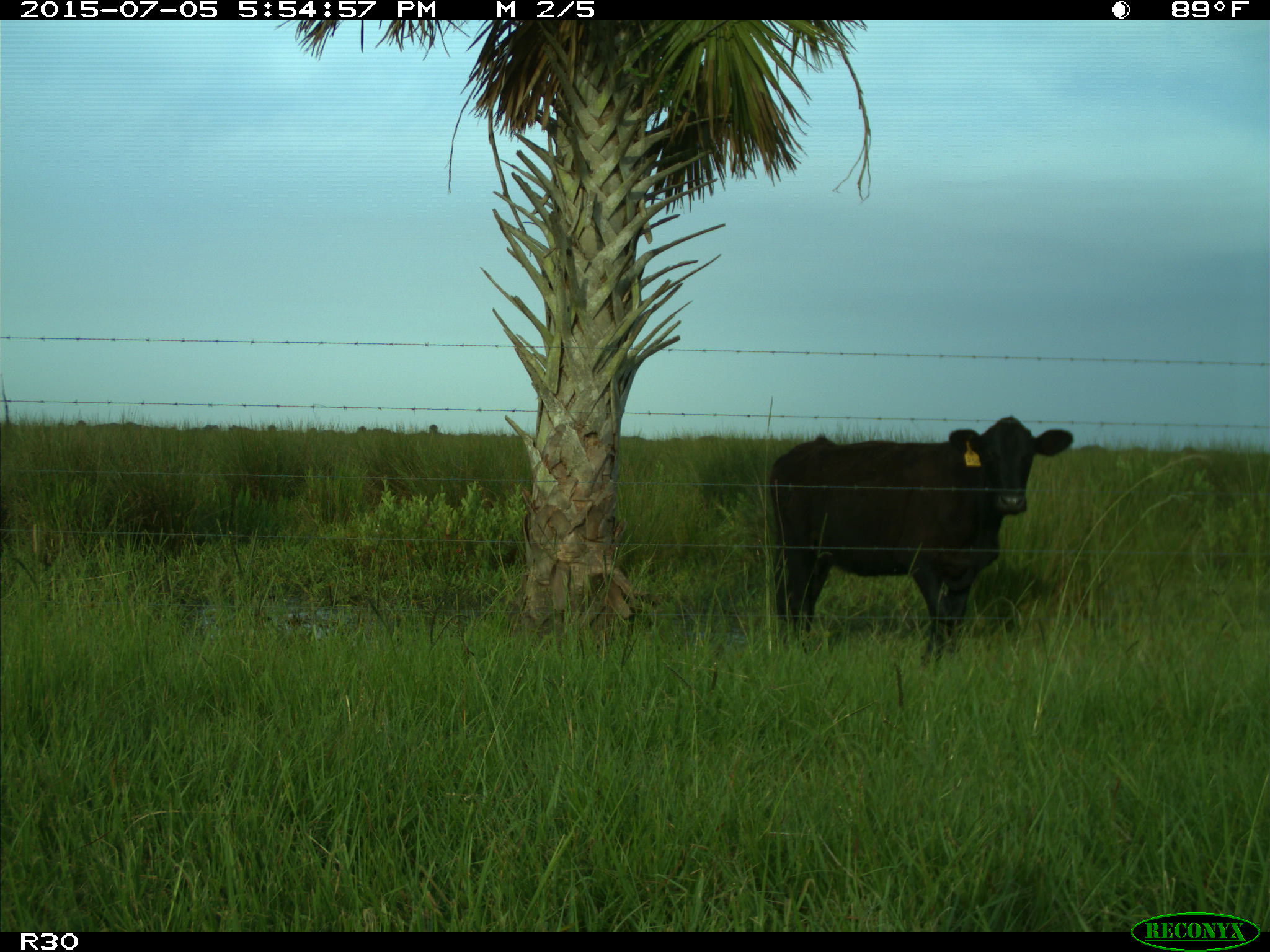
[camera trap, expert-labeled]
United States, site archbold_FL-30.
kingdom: Animalia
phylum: Chordata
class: Mammalia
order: Artiodactyla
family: Bovidae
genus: Bos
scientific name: Bos taurus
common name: domestic cow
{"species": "Bos taurus (domestic cow)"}